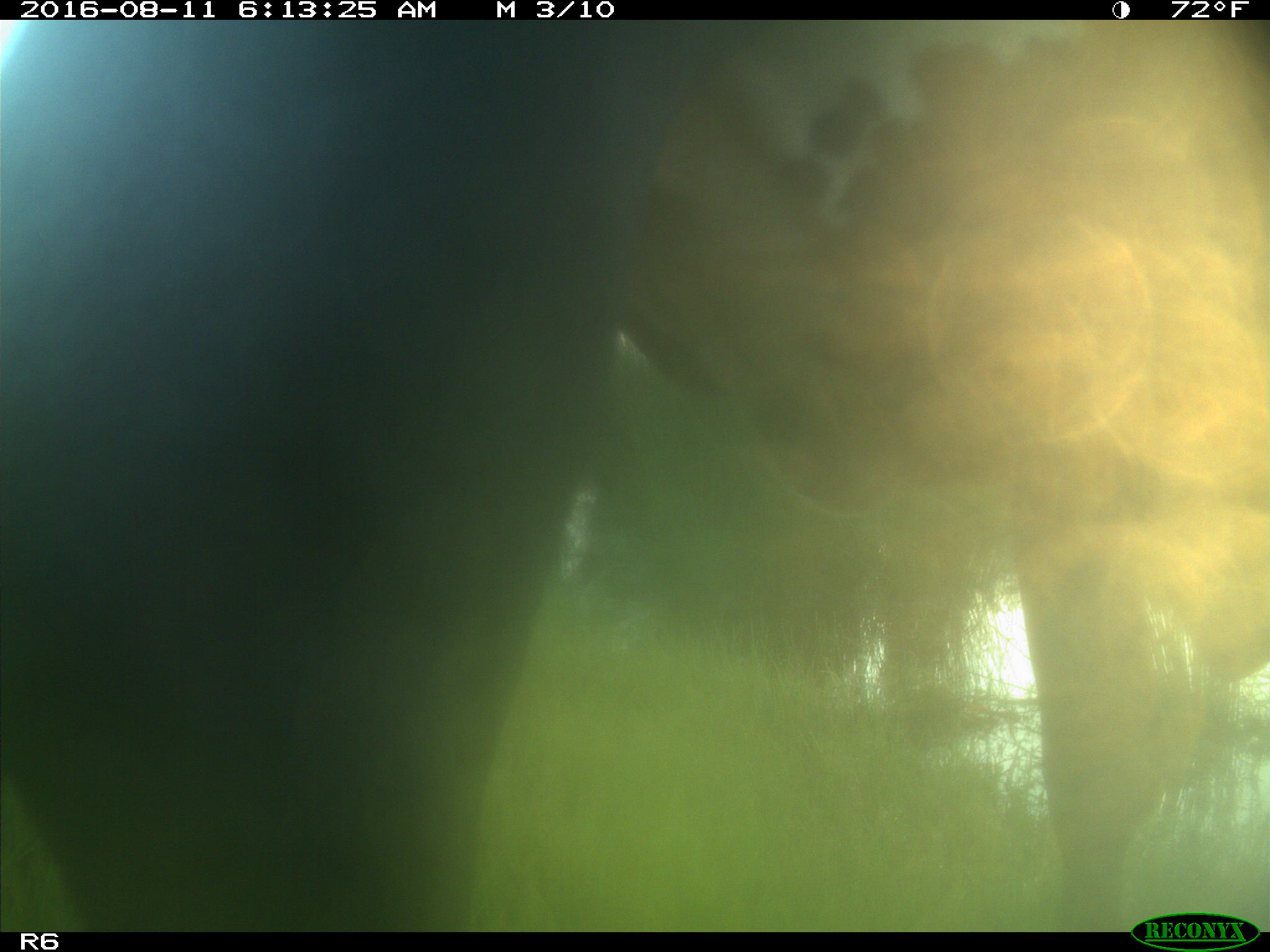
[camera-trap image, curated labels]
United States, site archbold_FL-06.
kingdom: Animalia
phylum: Chordata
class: Mammalia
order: Artiodactyla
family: Bovidae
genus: Bos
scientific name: Bos taurus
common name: domestic cow